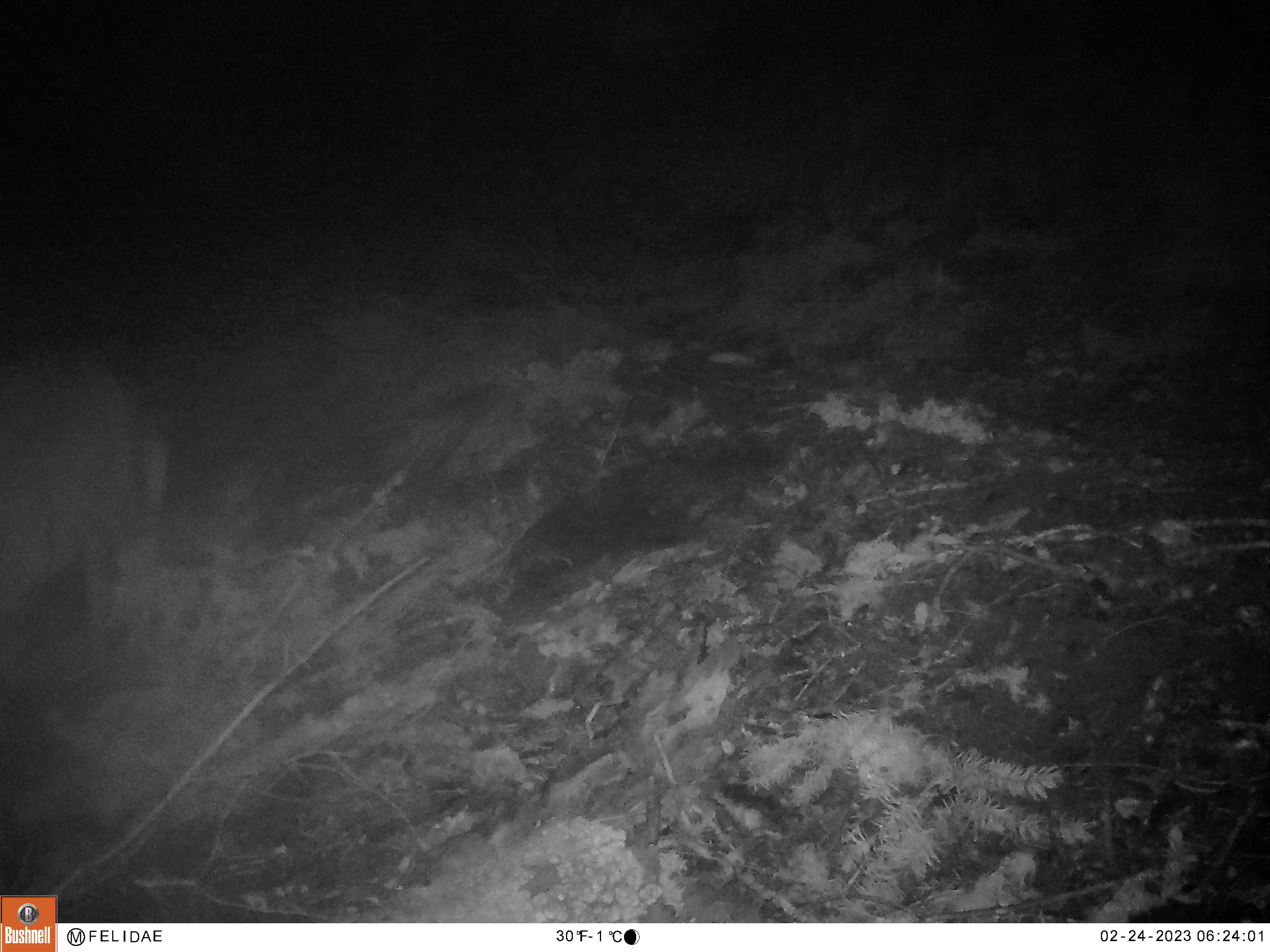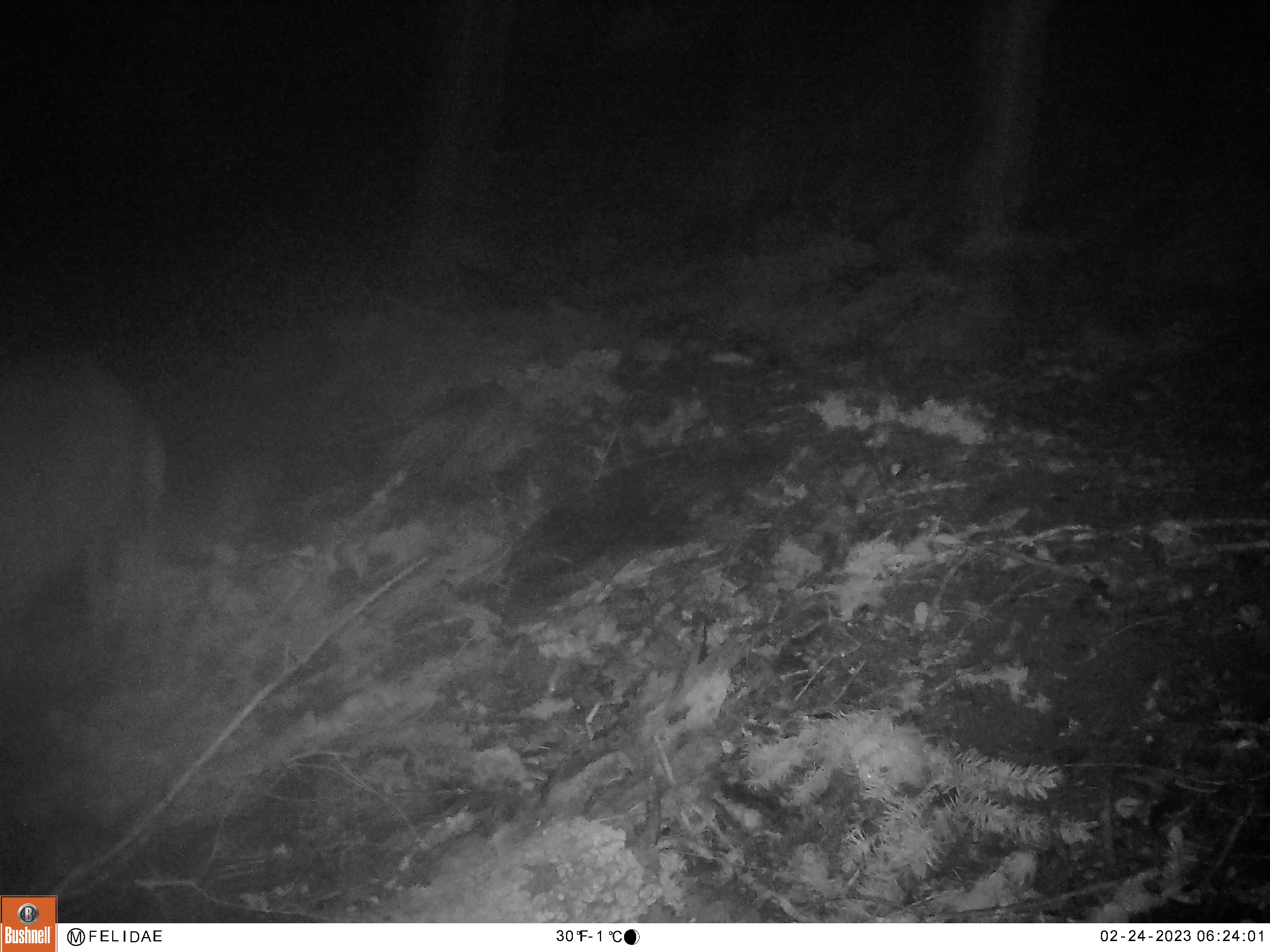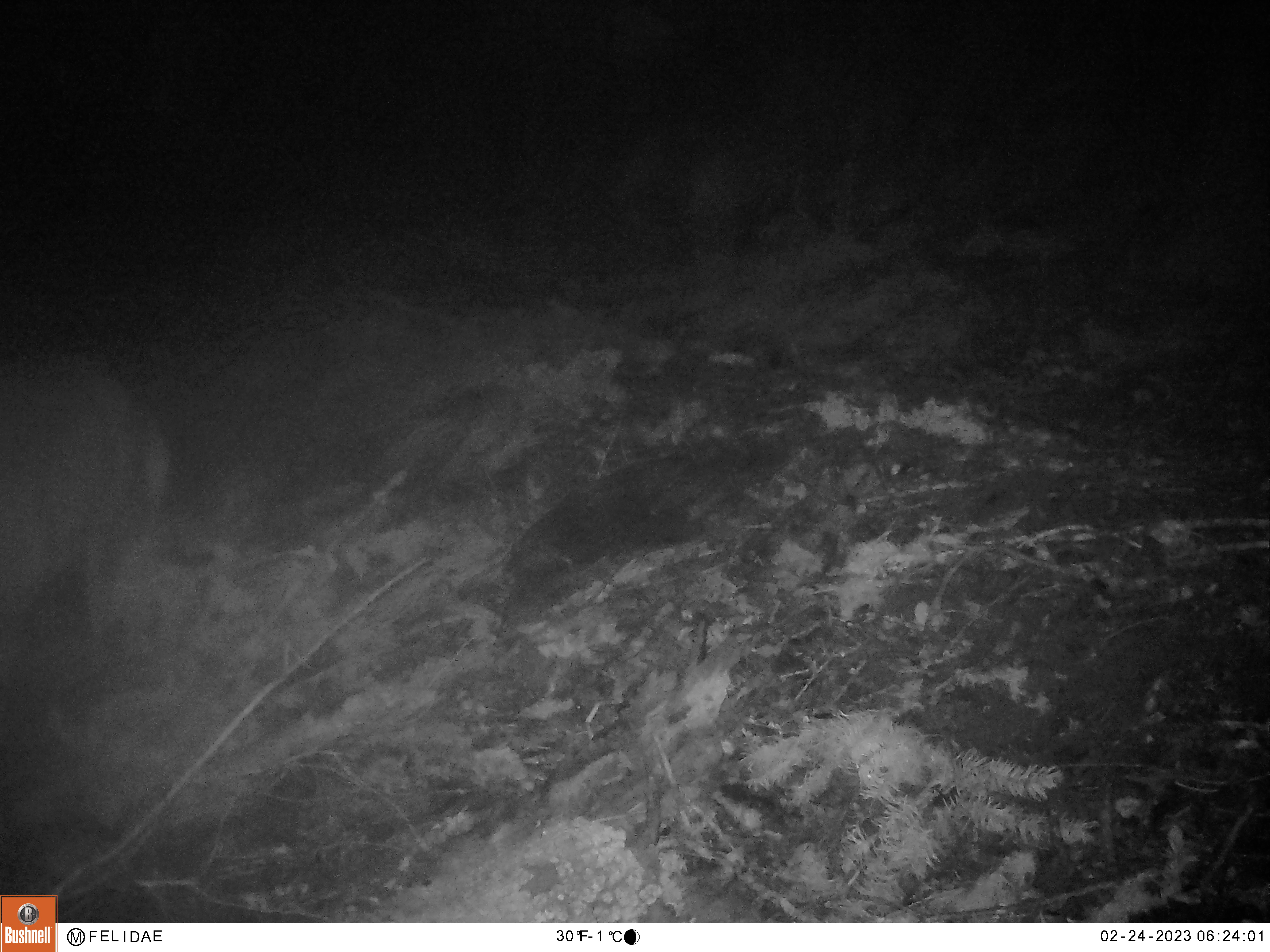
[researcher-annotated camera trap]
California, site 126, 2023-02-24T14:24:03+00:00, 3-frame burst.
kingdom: Animalia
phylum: Chordata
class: Mammalia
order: Artiodactyla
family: Cervidae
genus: Odocoileus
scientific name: Odocoileus hemionus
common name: mule deer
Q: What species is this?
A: Mule deer (Odocoileus hemionus).